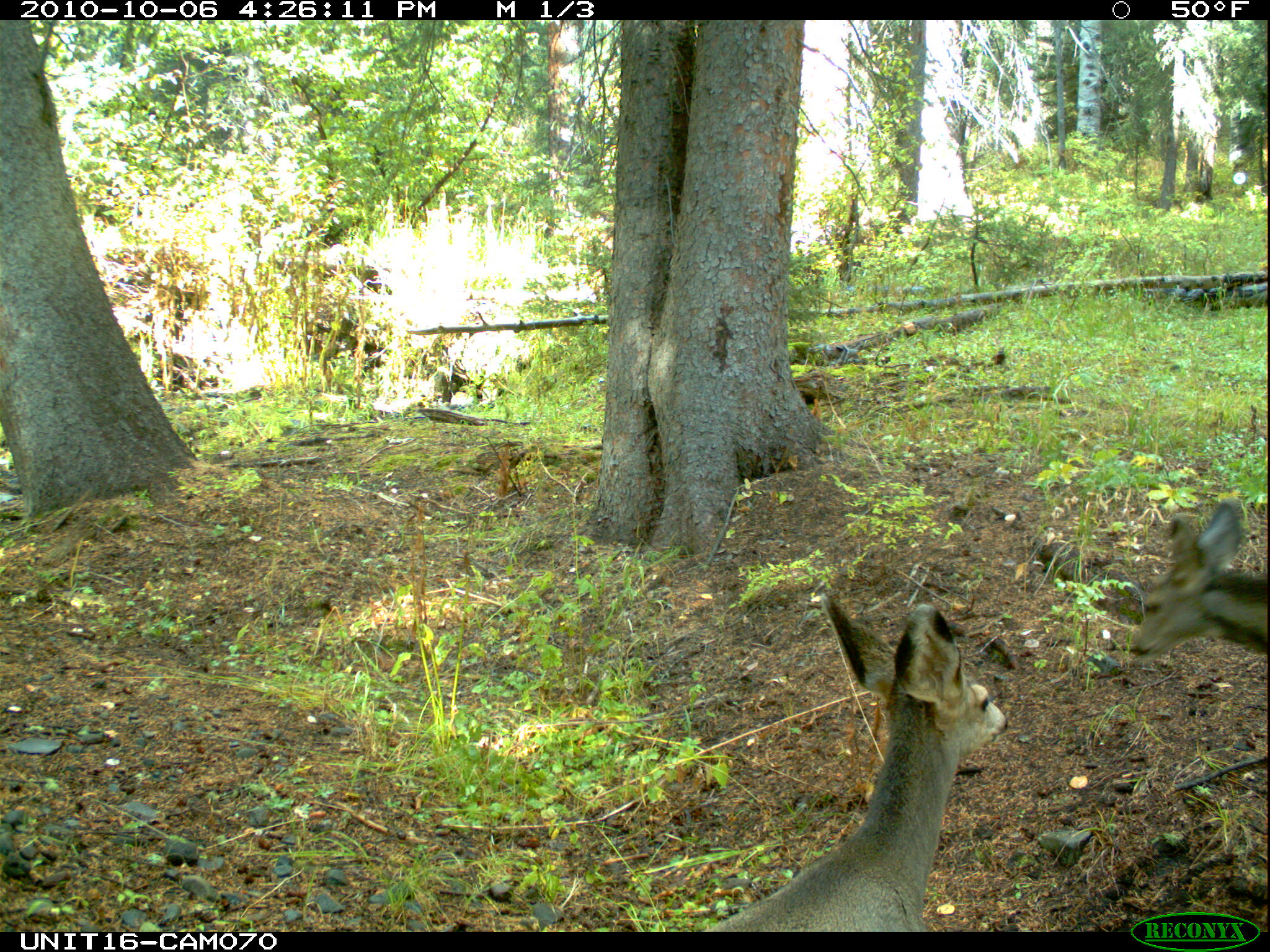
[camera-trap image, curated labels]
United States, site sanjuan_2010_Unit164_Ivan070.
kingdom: Animalia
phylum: Chordata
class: Mammalia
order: Artiodactyla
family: Cervidae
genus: Odocoileus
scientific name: Odocoileus hemionus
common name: mule deer